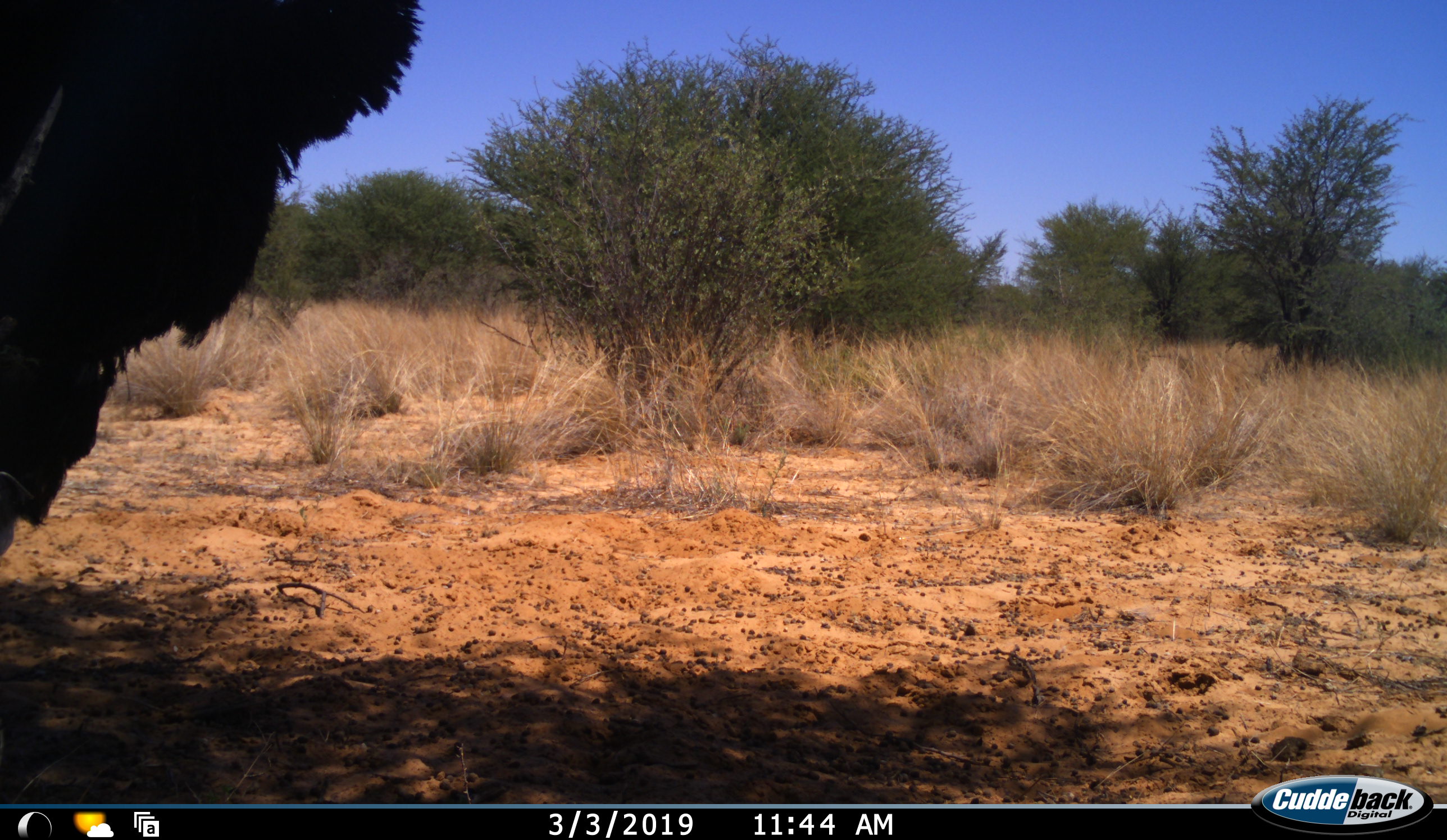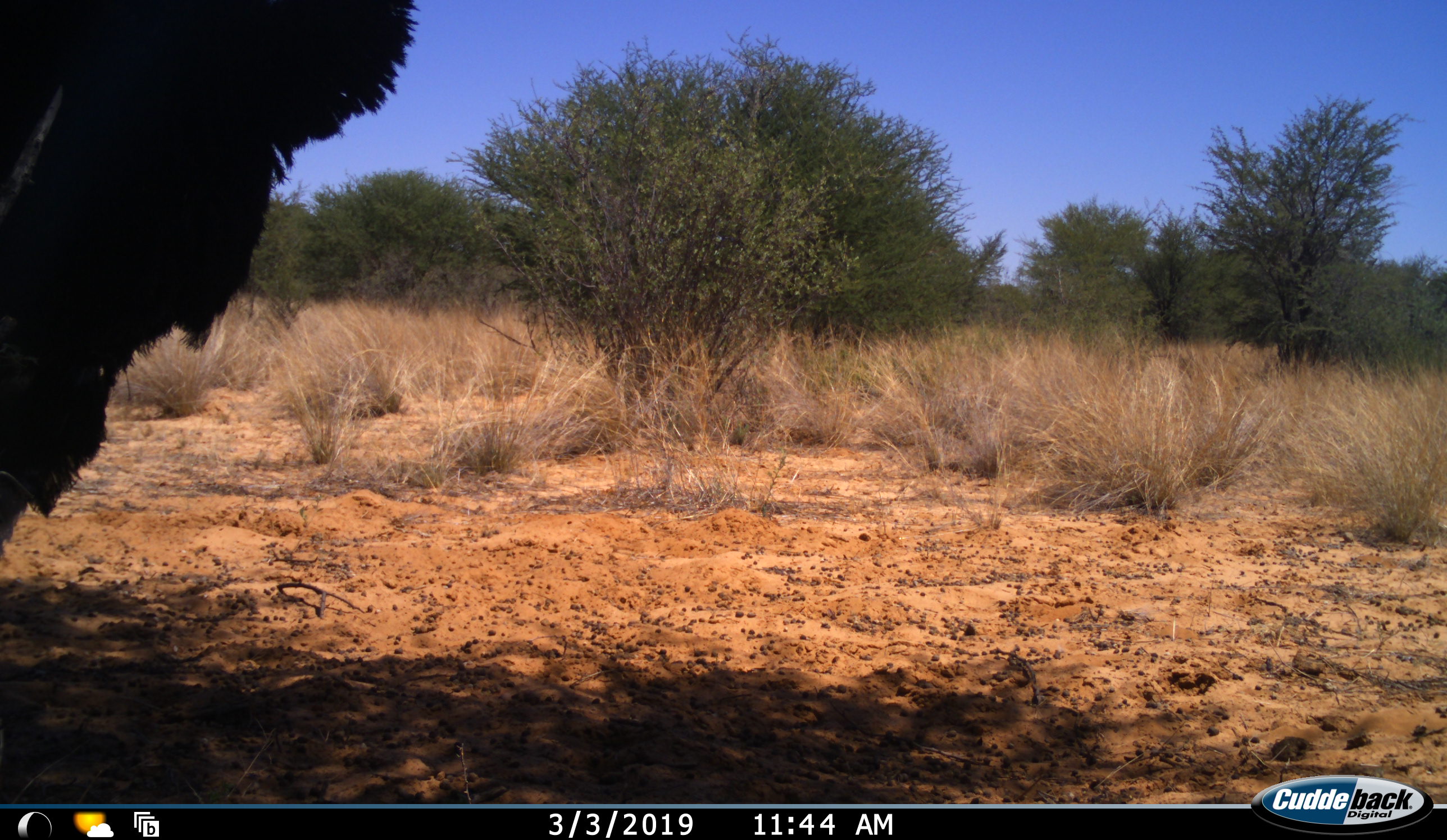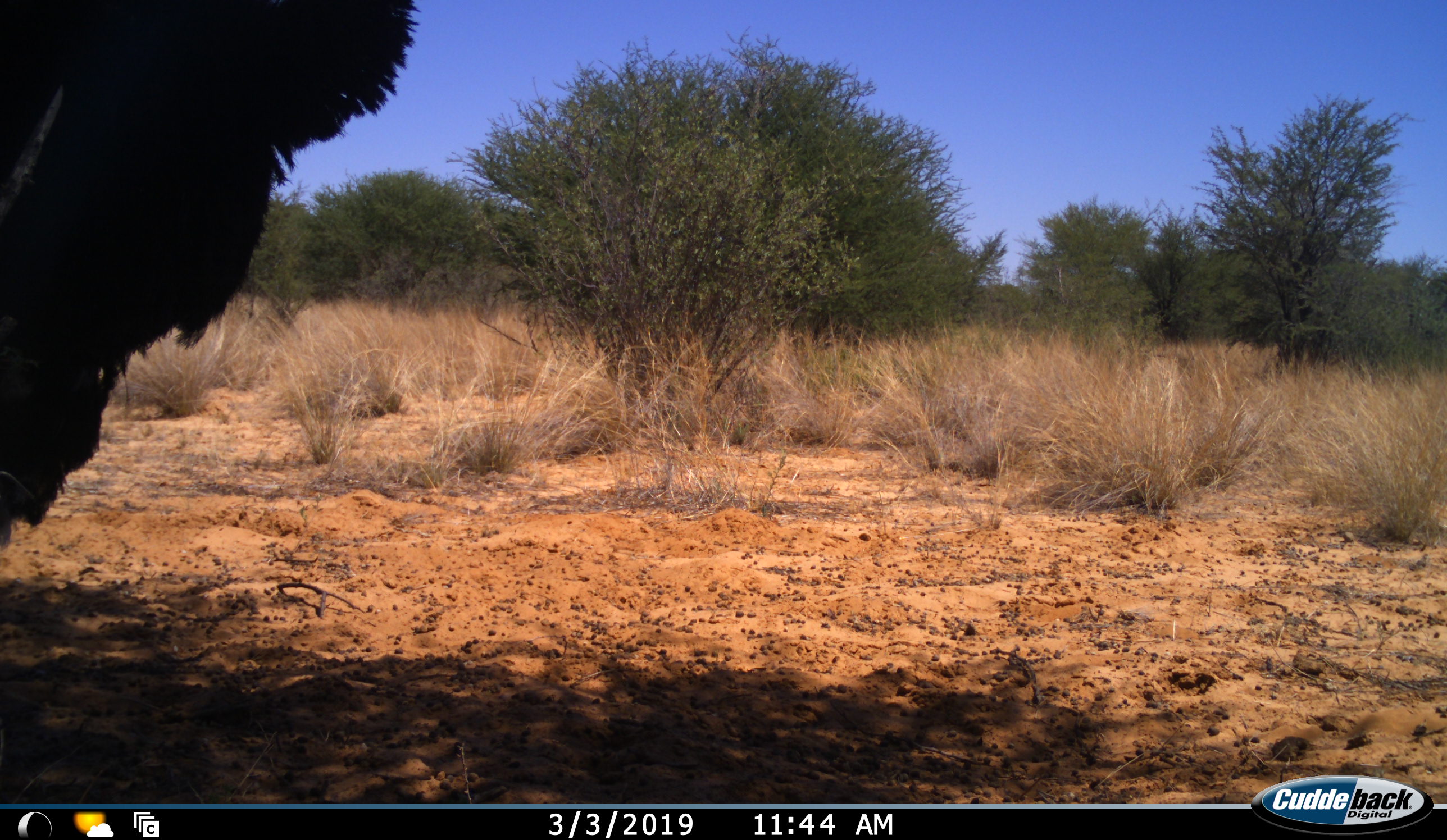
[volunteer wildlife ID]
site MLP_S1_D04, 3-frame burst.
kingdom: Animalia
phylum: Chordata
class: Aves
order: Struthioniformes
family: Struthionidae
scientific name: Struthionidae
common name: ostrich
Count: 1.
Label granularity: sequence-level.